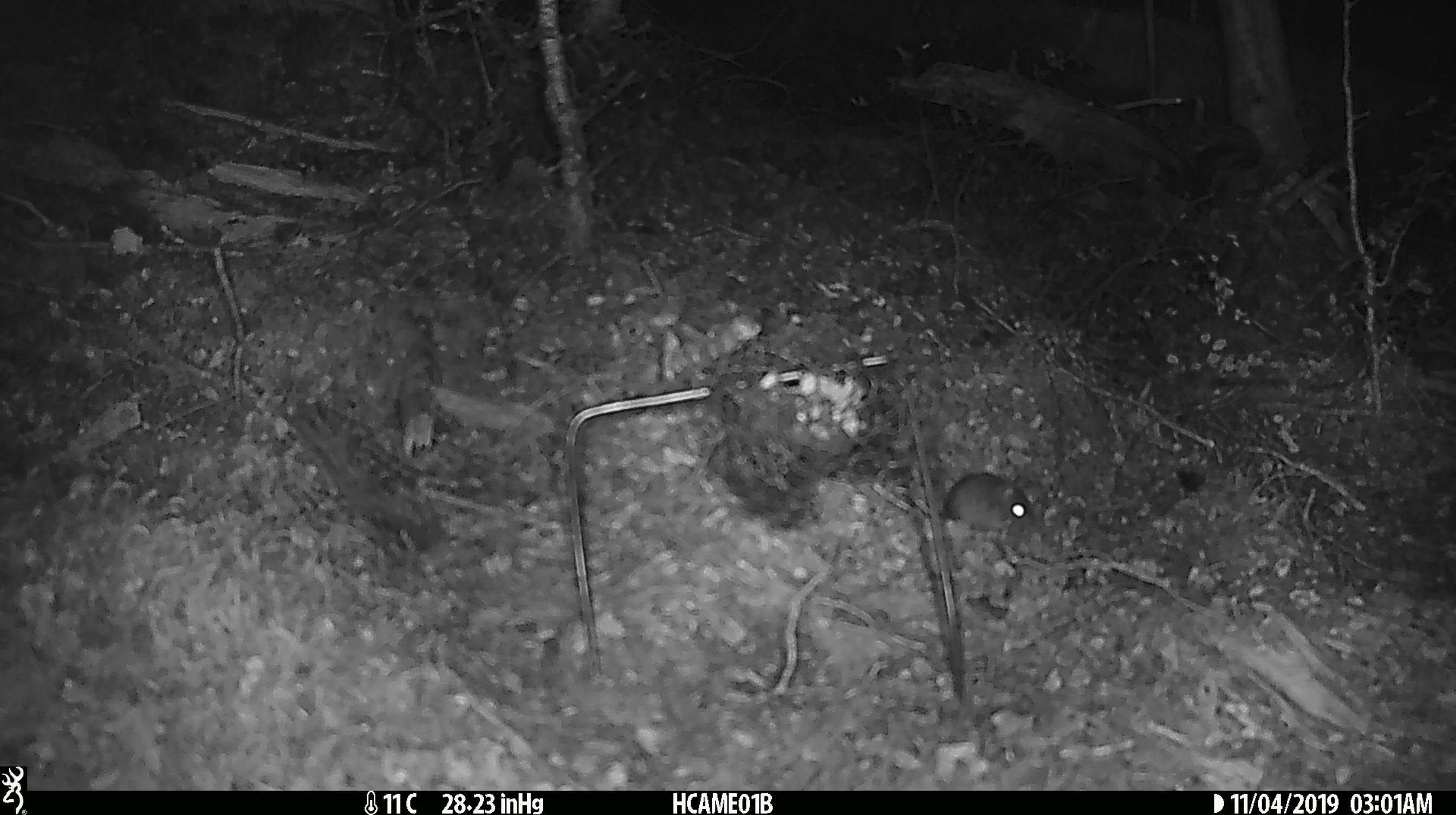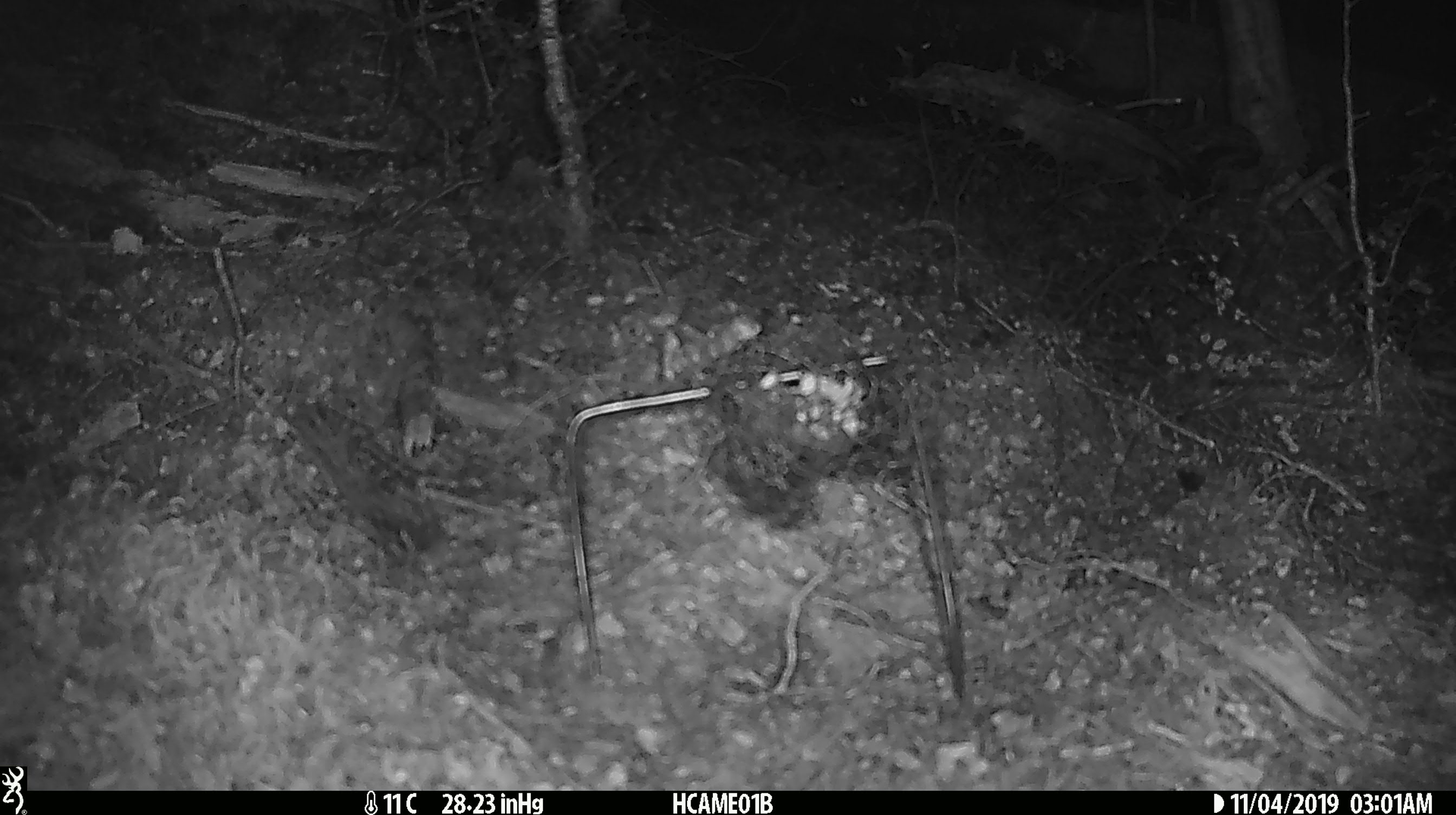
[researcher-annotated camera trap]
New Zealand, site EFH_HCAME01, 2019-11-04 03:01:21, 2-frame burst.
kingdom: Animalia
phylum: Chordata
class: Mammalia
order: Rodentia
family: Muridae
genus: Mus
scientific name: Mus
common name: mouse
Mouse (Mus).